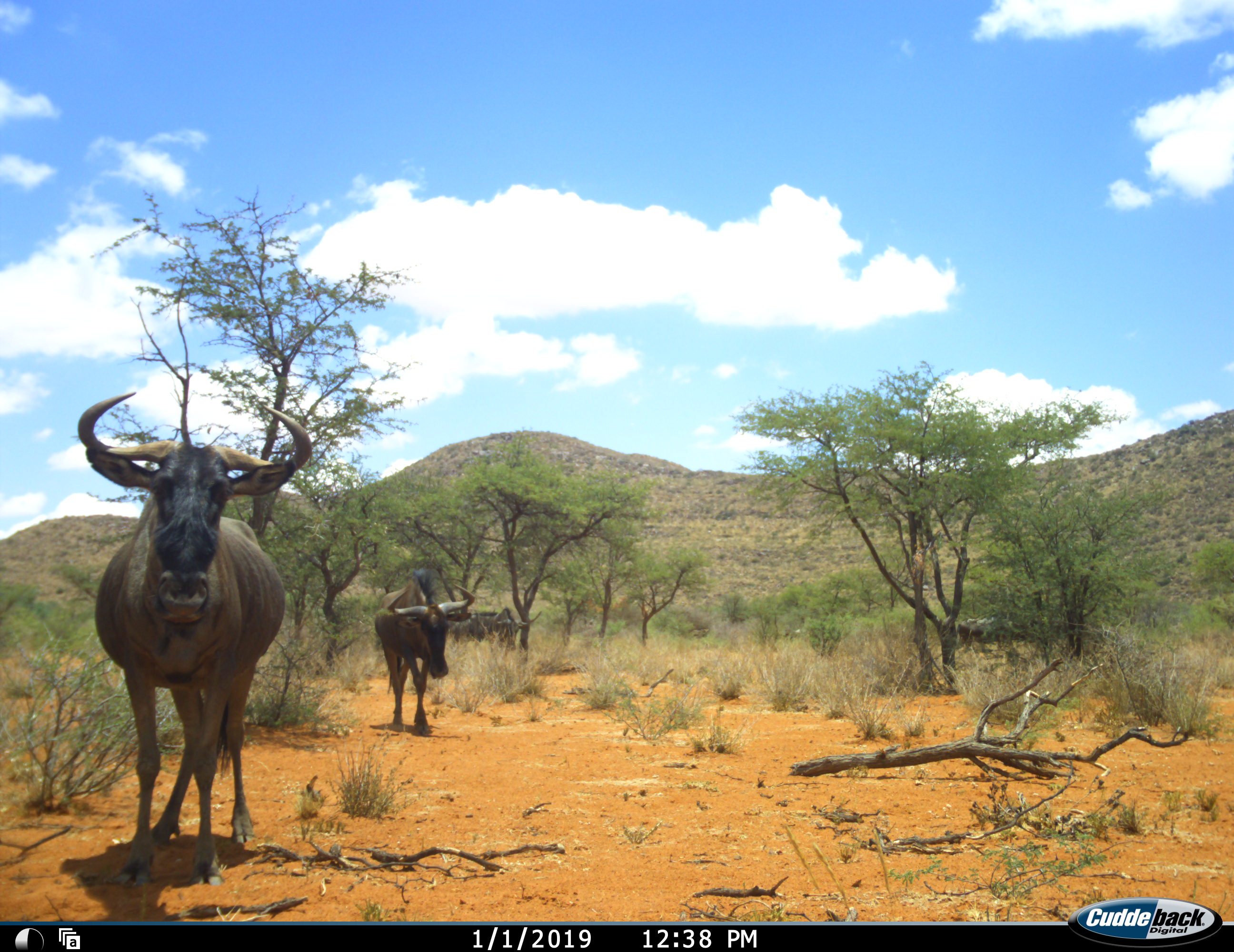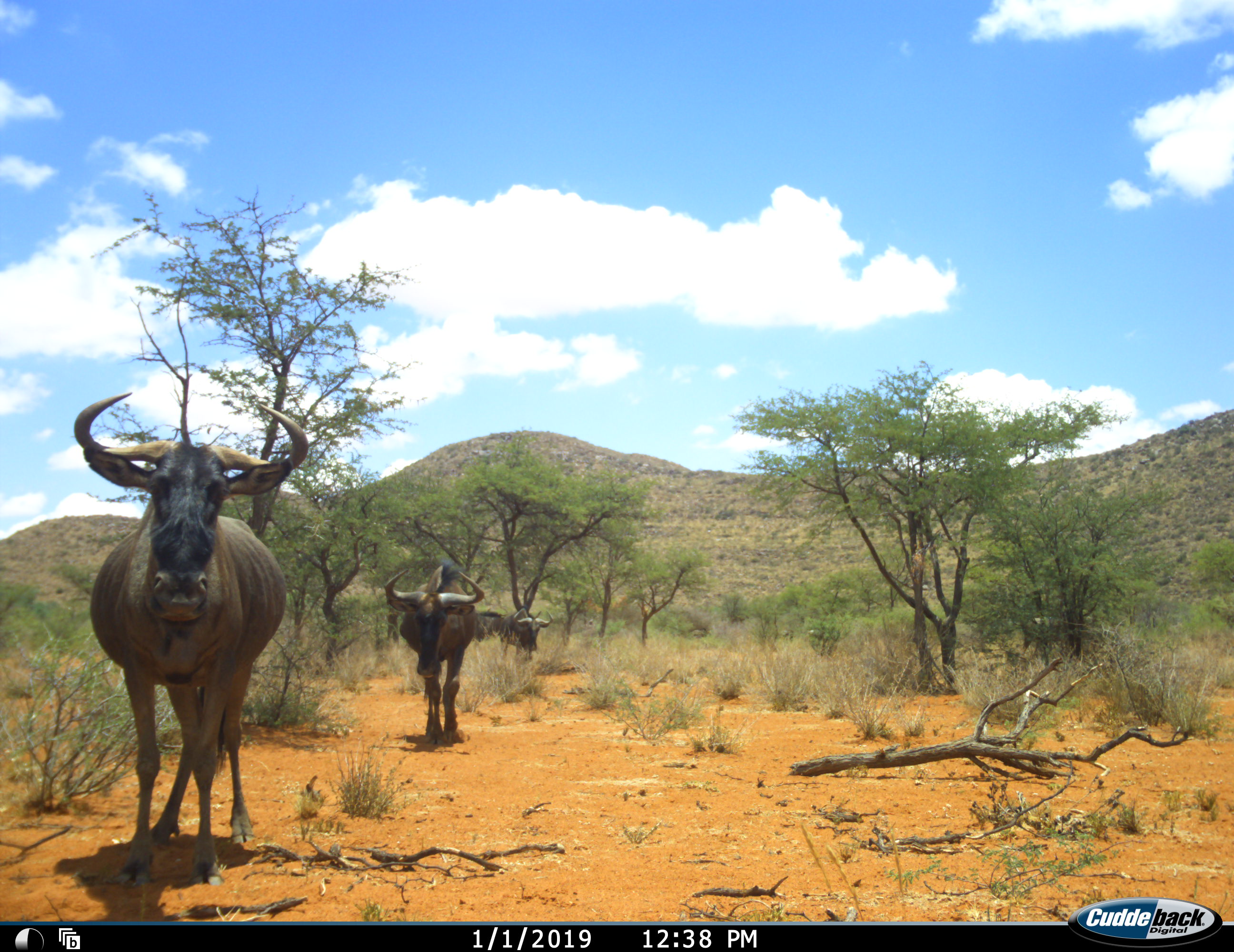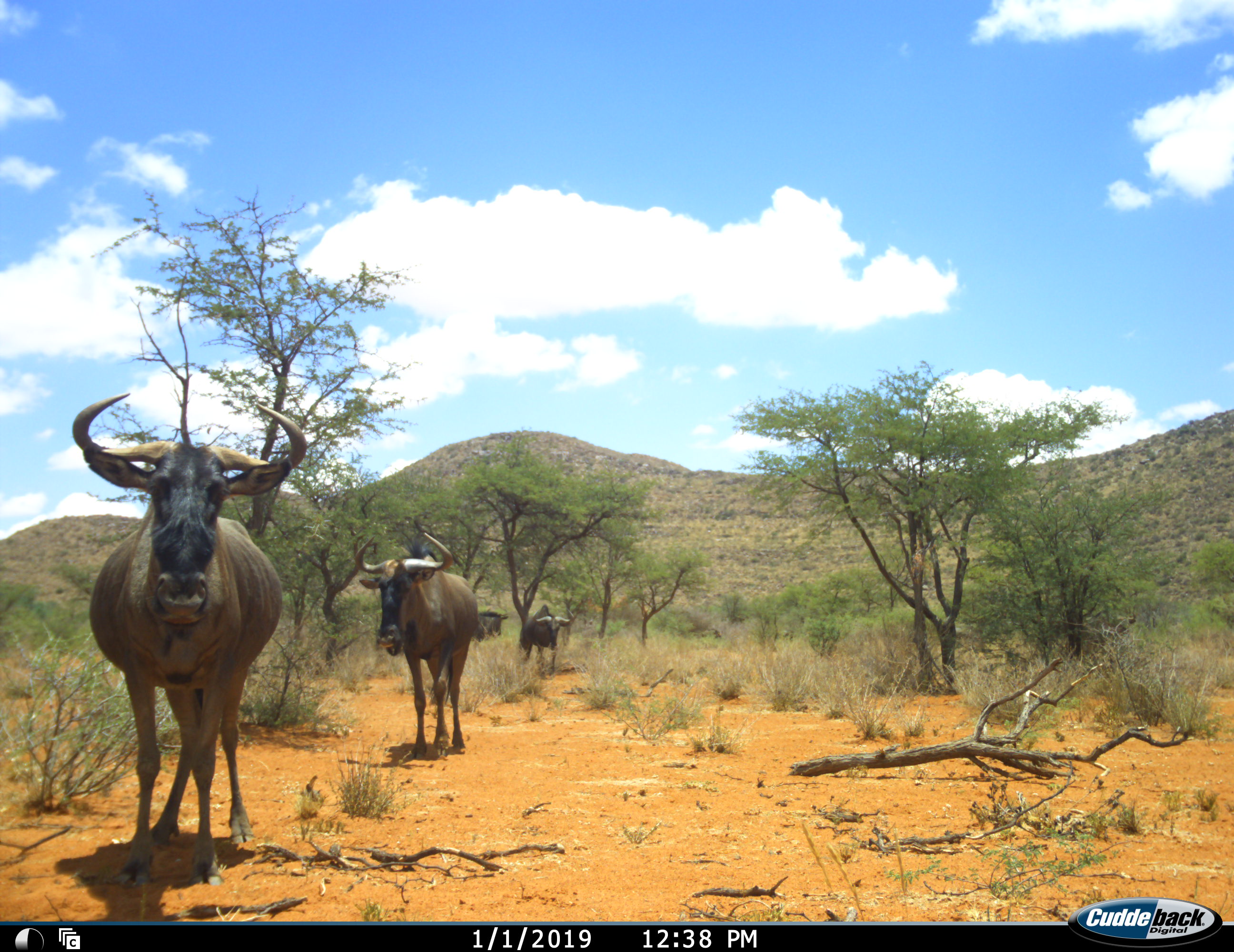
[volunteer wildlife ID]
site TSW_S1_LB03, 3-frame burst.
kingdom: Animalia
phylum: Chordata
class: Mammalia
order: Artiodactyla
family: Bovidae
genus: Connochaetes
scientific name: Connochaetes taurinus taurinus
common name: blue wildebeest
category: wildebeestblue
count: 5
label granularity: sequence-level